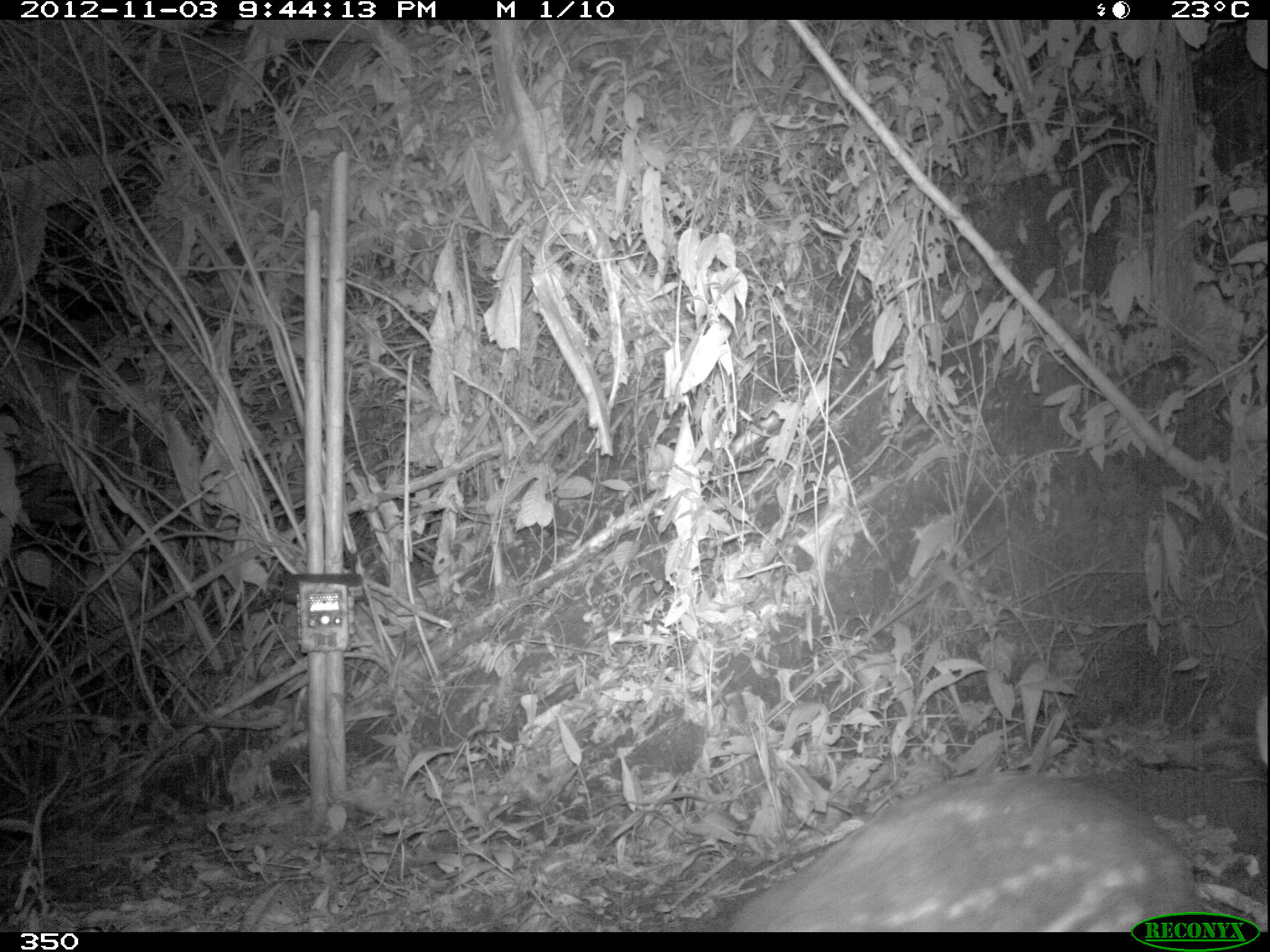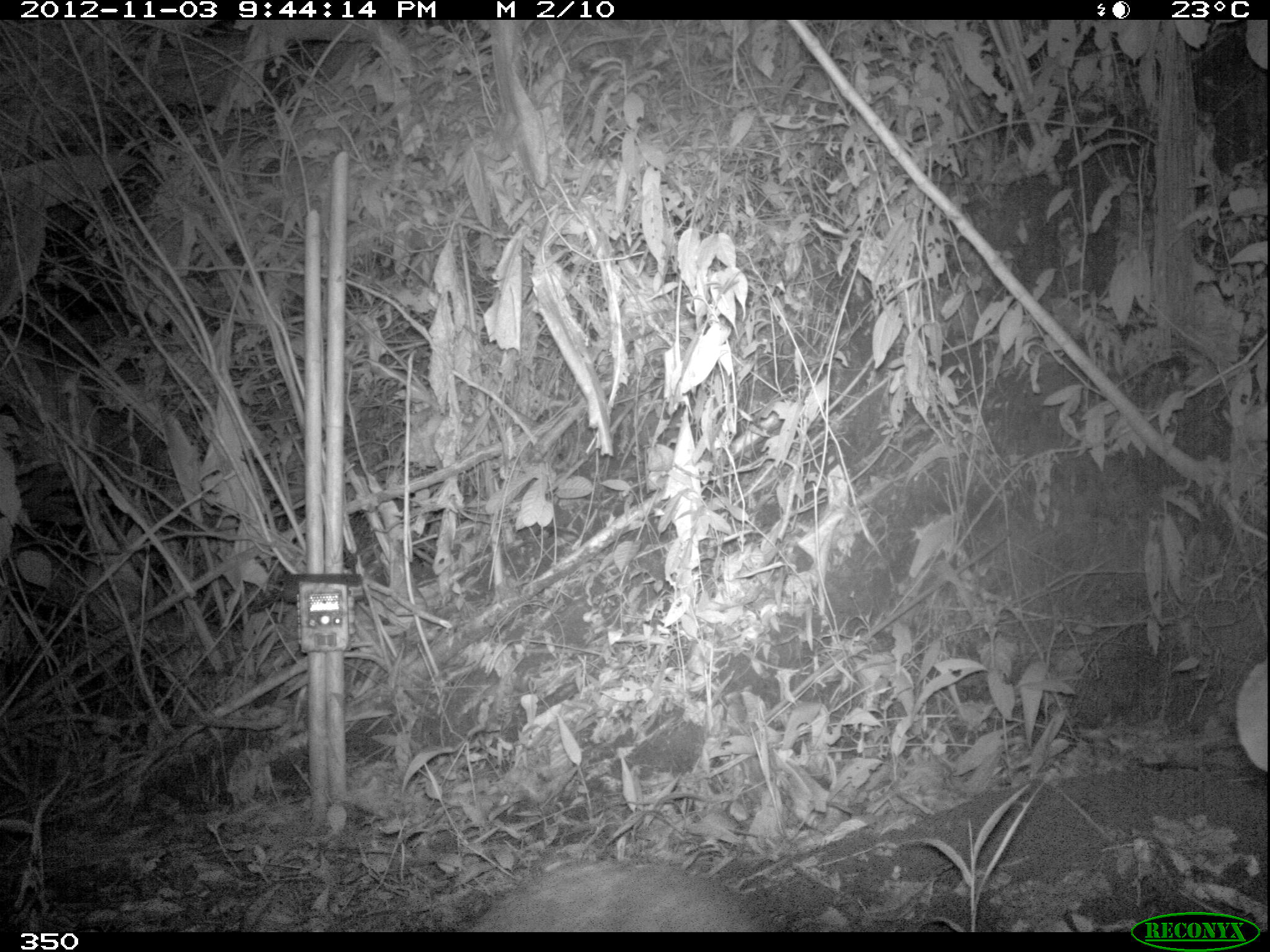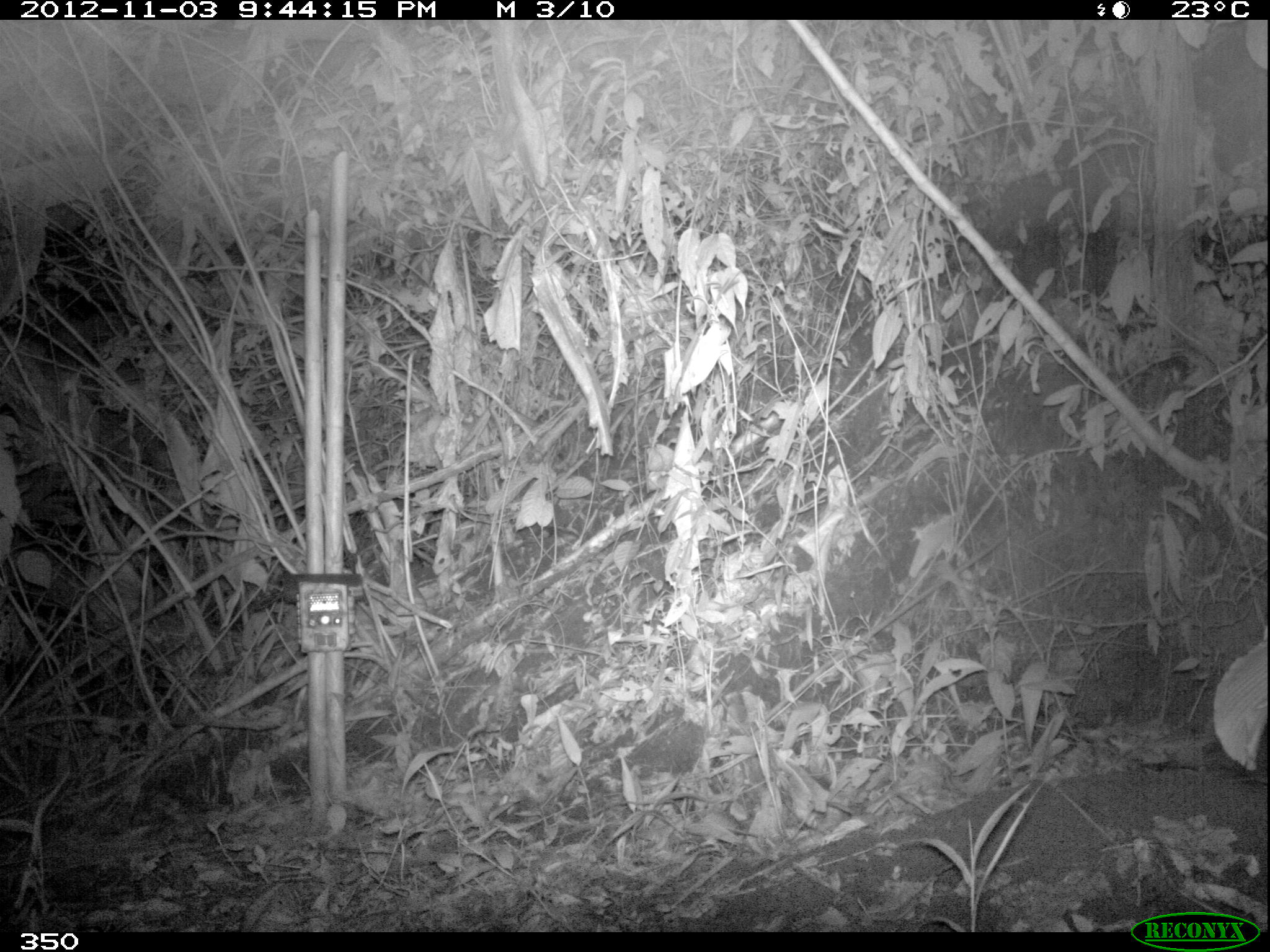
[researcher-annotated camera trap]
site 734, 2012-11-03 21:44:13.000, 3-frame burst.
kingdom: Animalia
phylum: Chordata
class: Mammalia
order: Rodentia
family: Cuniculidae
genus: Cuniculus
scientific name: Cuniculus paca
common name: spotted paca